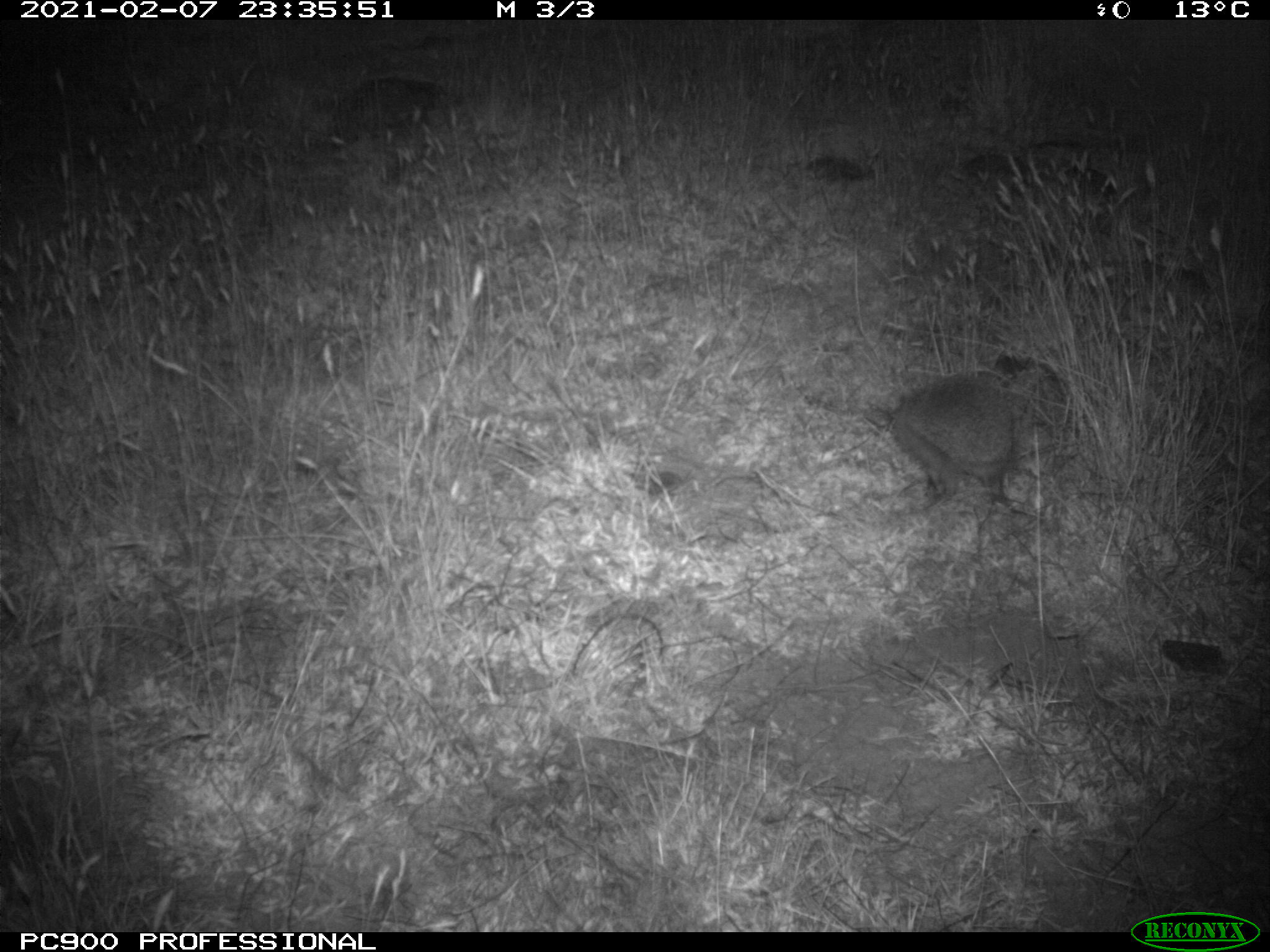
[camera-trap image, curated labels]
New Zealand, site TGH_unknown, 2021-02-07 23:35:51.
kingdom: Animalia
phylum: Chordata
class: Mammalia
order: Eulipotyphla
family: Erinaceidae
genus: Erinaceus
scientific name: Erinaceus europaeus europaeus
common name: european hedgehog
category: hedgehog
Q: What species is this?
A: Hedgehog (european hedgehog) (Erinaceus europaeus europaeus).